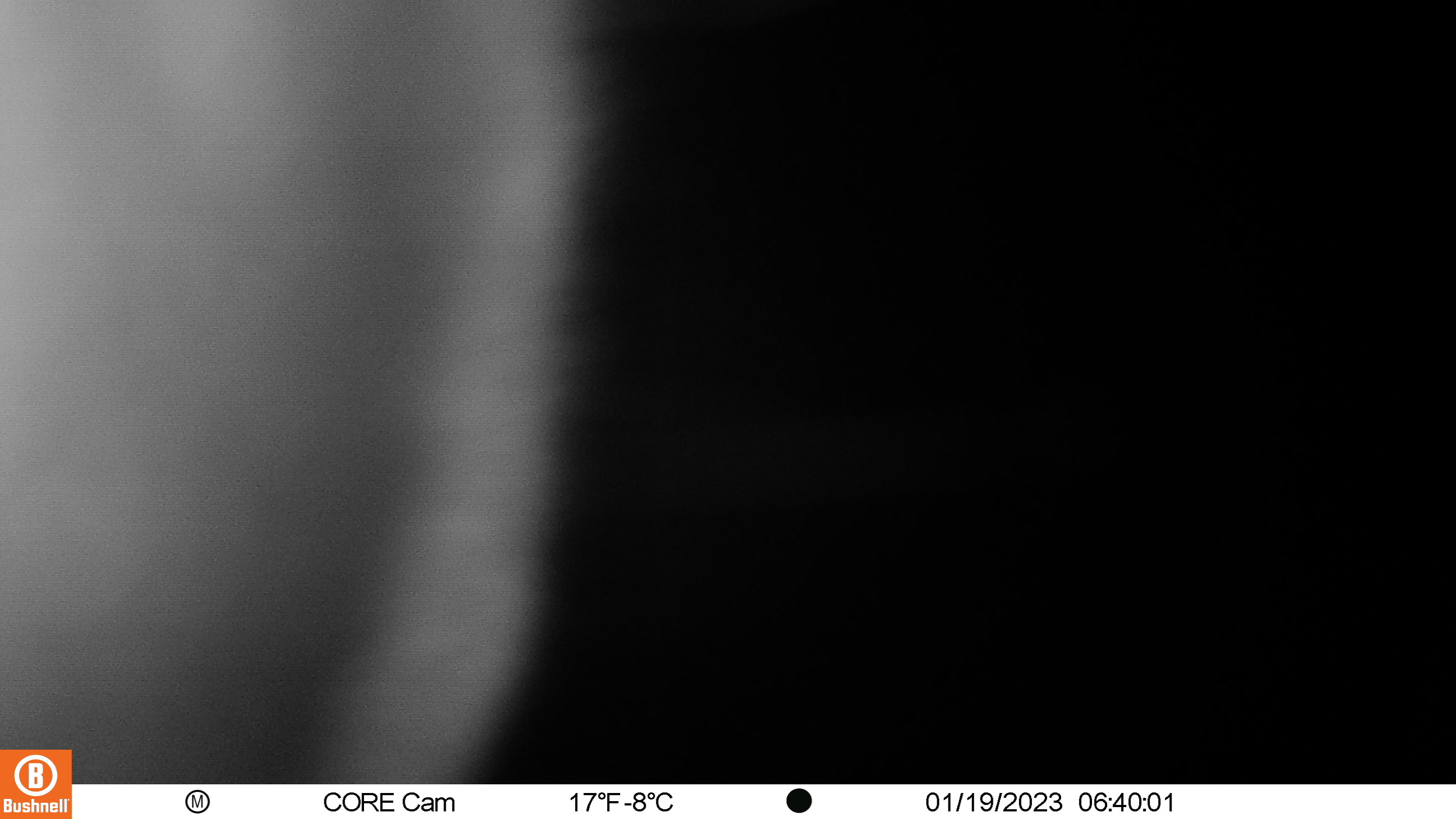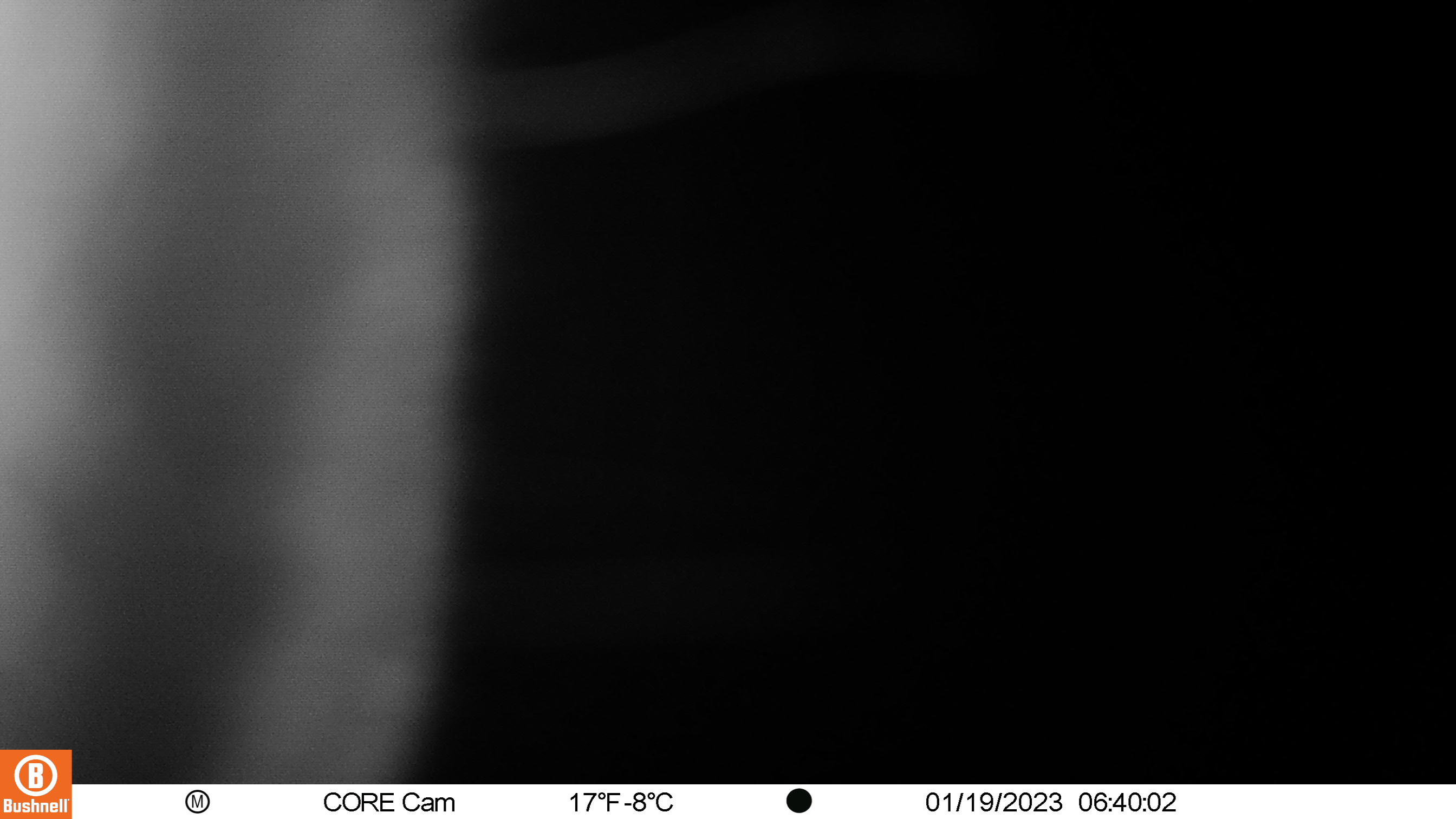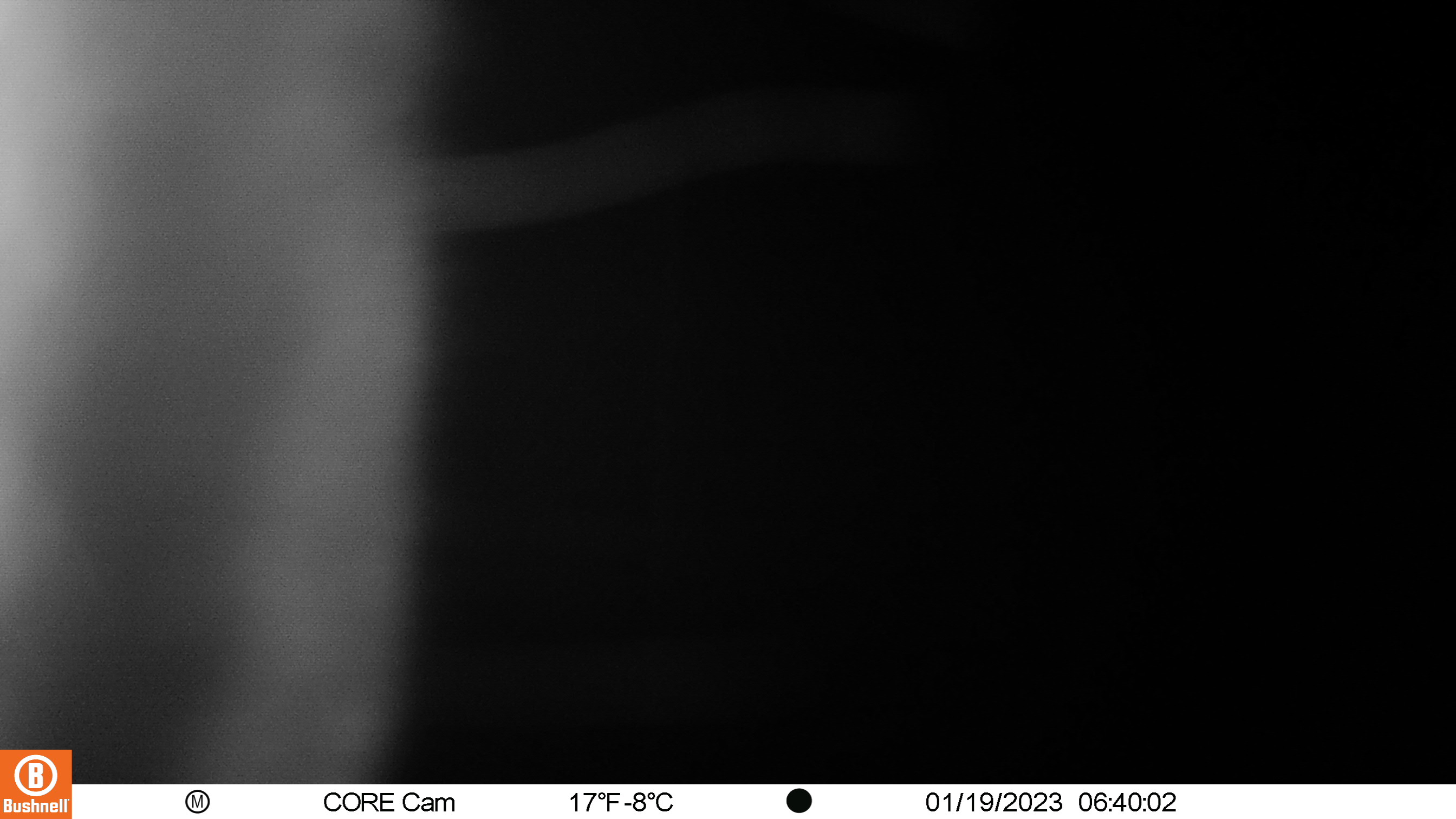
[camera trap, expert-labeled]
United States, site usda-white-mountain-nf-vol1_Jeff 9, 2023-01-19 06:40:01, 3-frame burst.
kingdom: Animalia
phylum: Chordata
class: Mammalia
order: Artiodactyla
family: Cervidae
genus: Odocoileus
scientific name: Odocoileus virginianus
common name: white-tailed deer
White-tailed deer (Odocoileus virginianus).